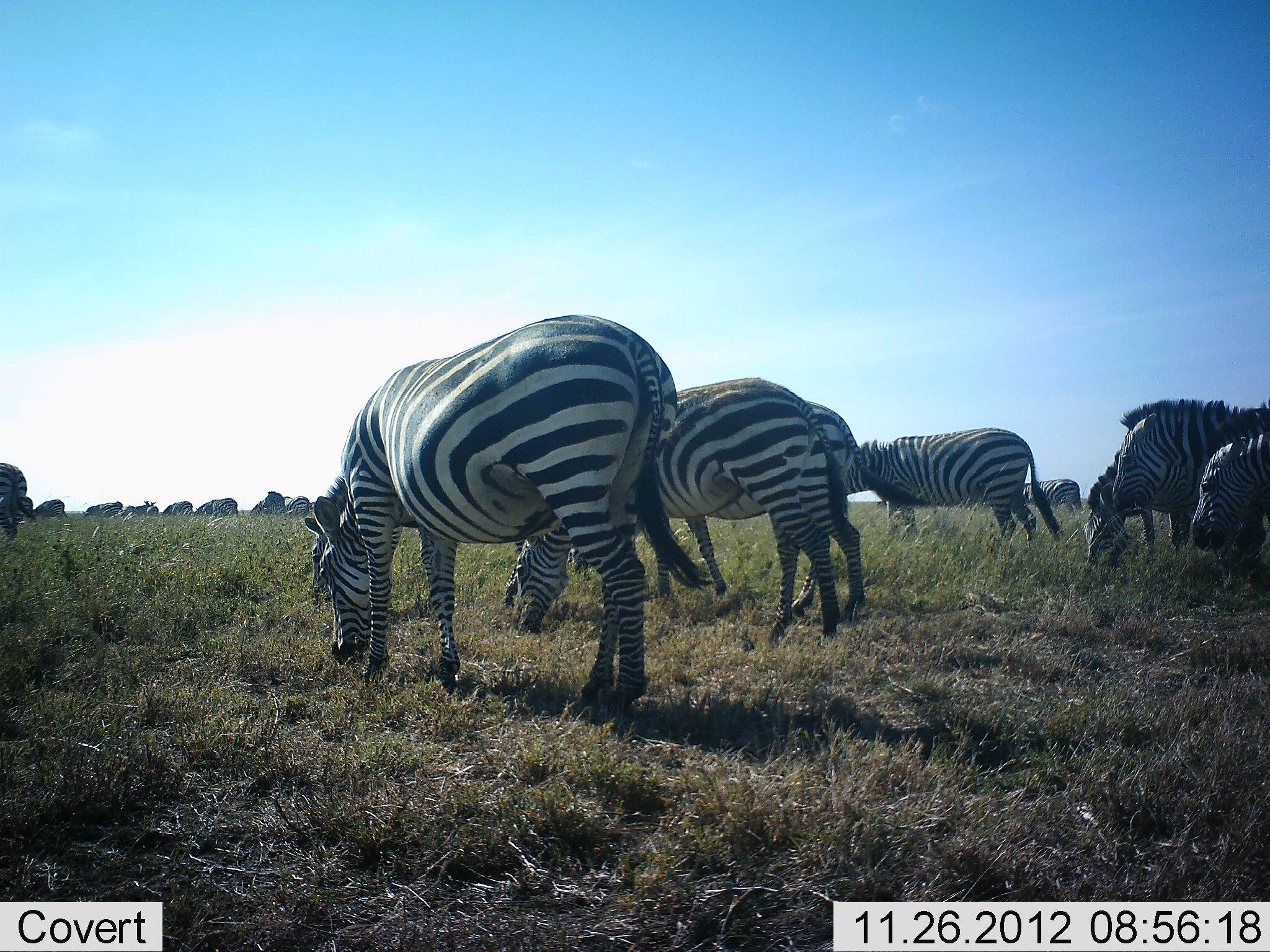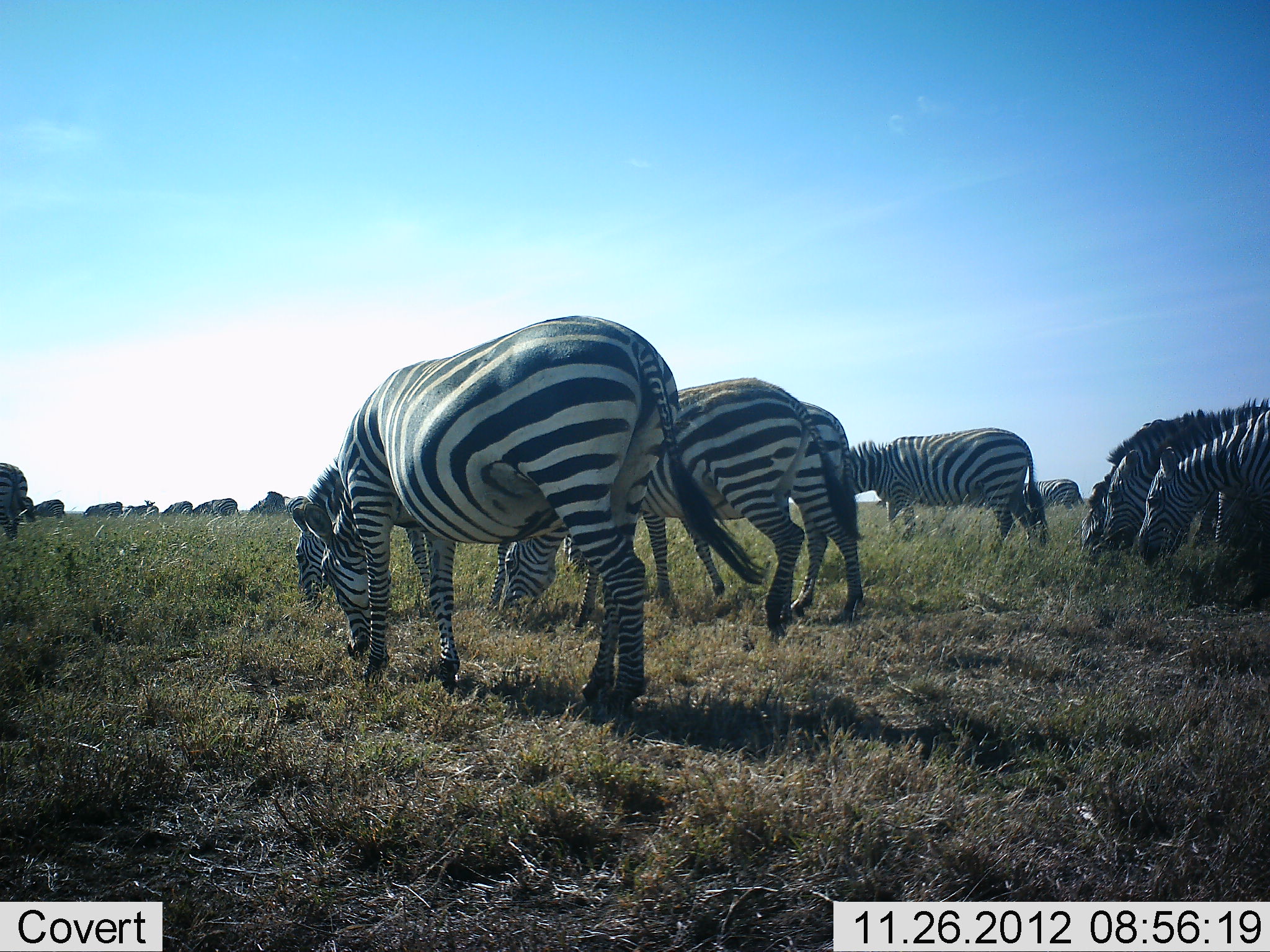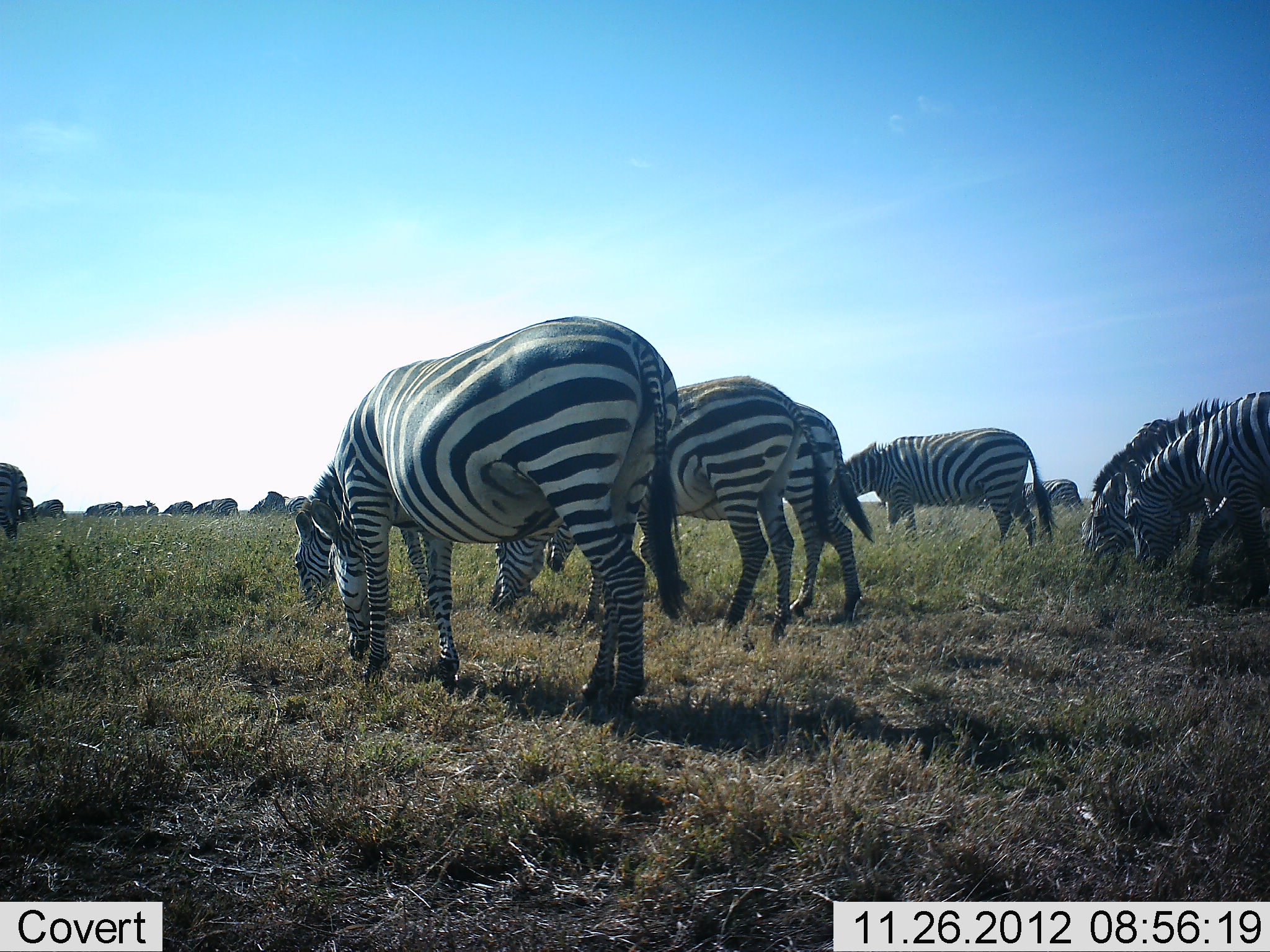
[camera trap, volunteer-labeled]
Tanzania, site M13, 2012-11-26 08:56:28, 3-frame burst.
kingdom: Animalia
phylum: Chordata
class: Mammalia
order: Perissodactyla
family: Equidae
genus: Equus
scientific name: Equus quagga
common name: plains zebra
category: zebra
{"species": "zebra (plains zebra) (Equus quagga)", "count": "11-50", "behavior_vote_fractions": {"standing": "31%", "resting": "3%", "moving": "16%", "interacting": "3%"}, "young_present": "0%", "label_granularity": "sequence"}